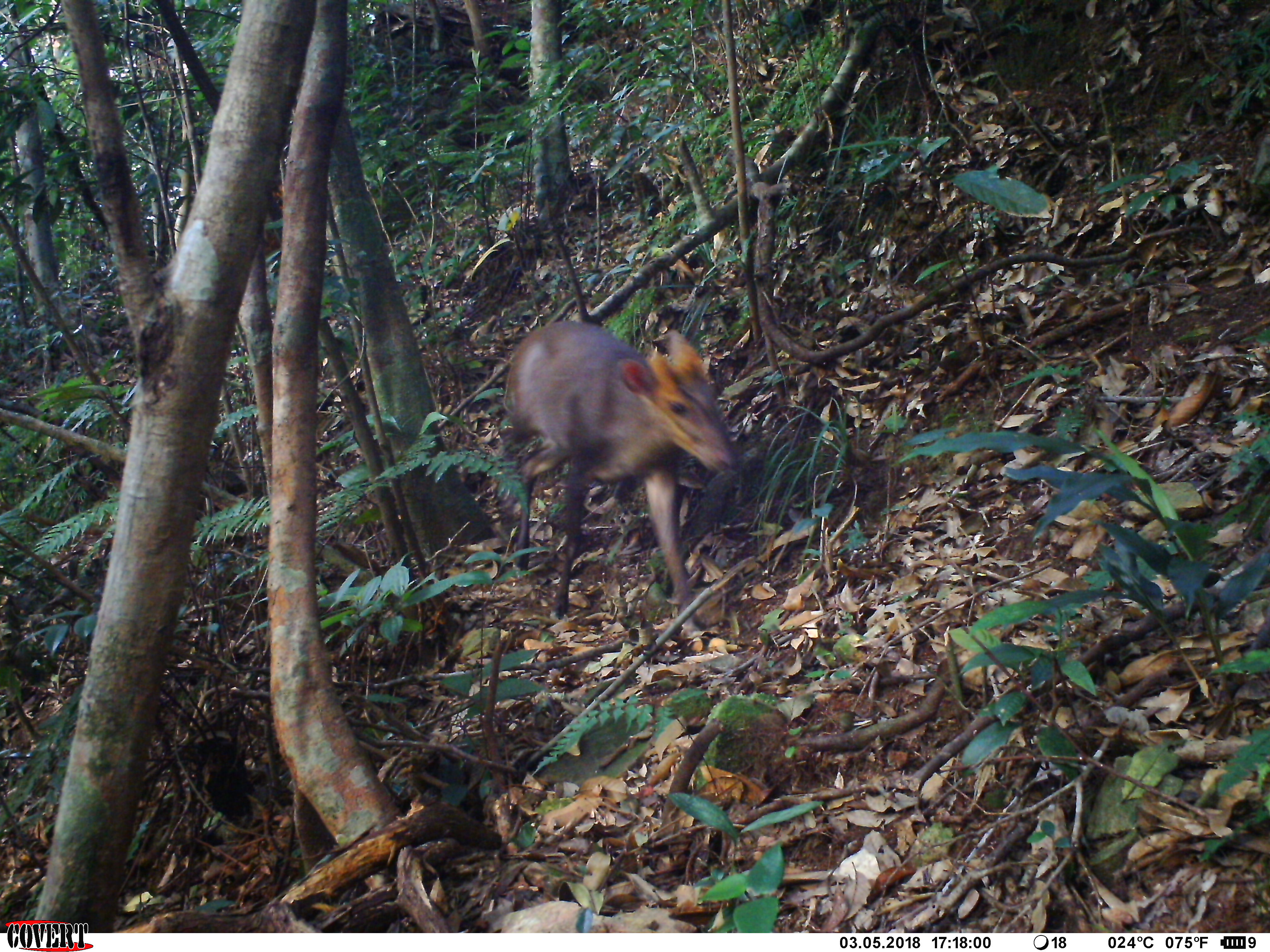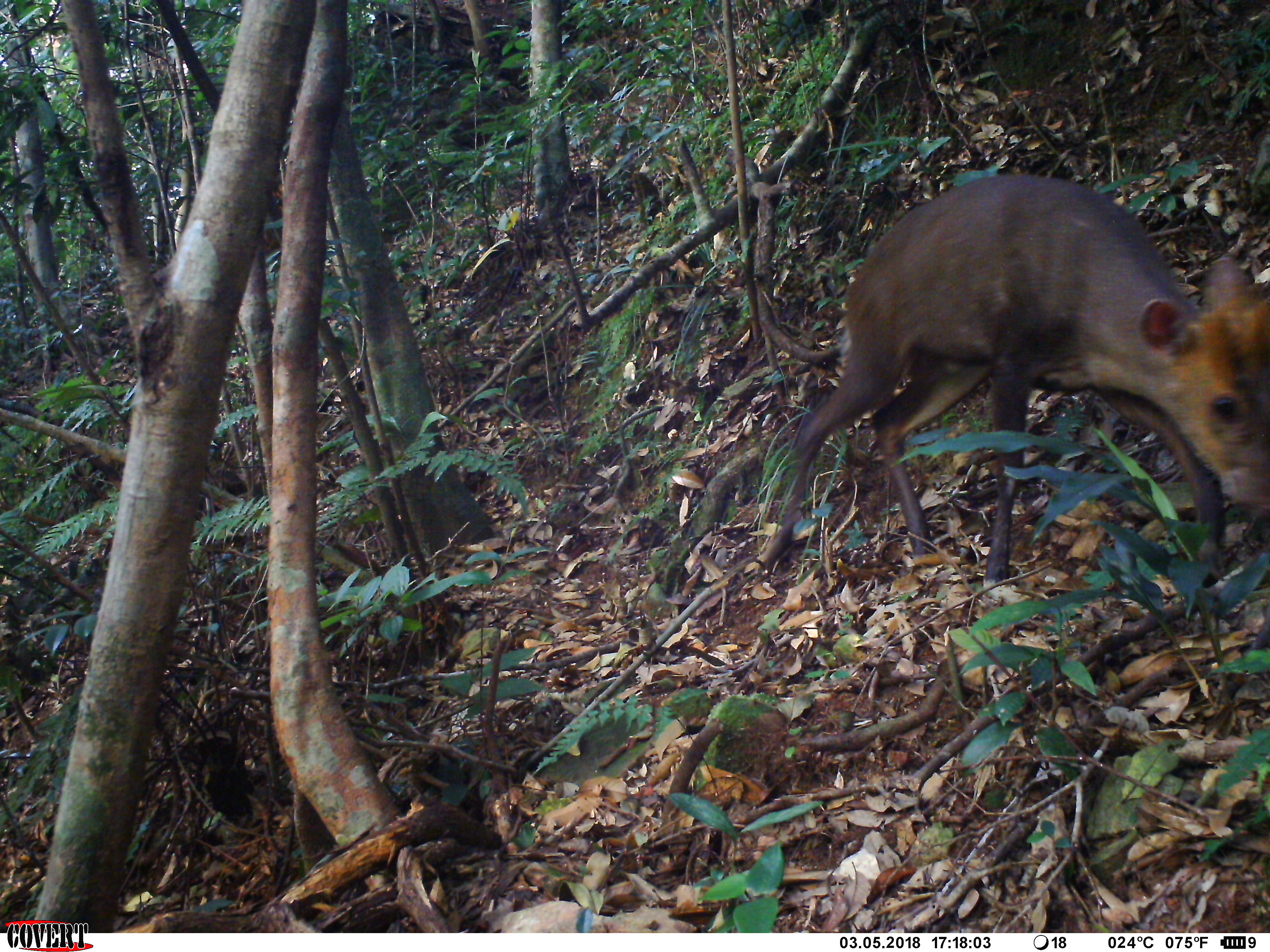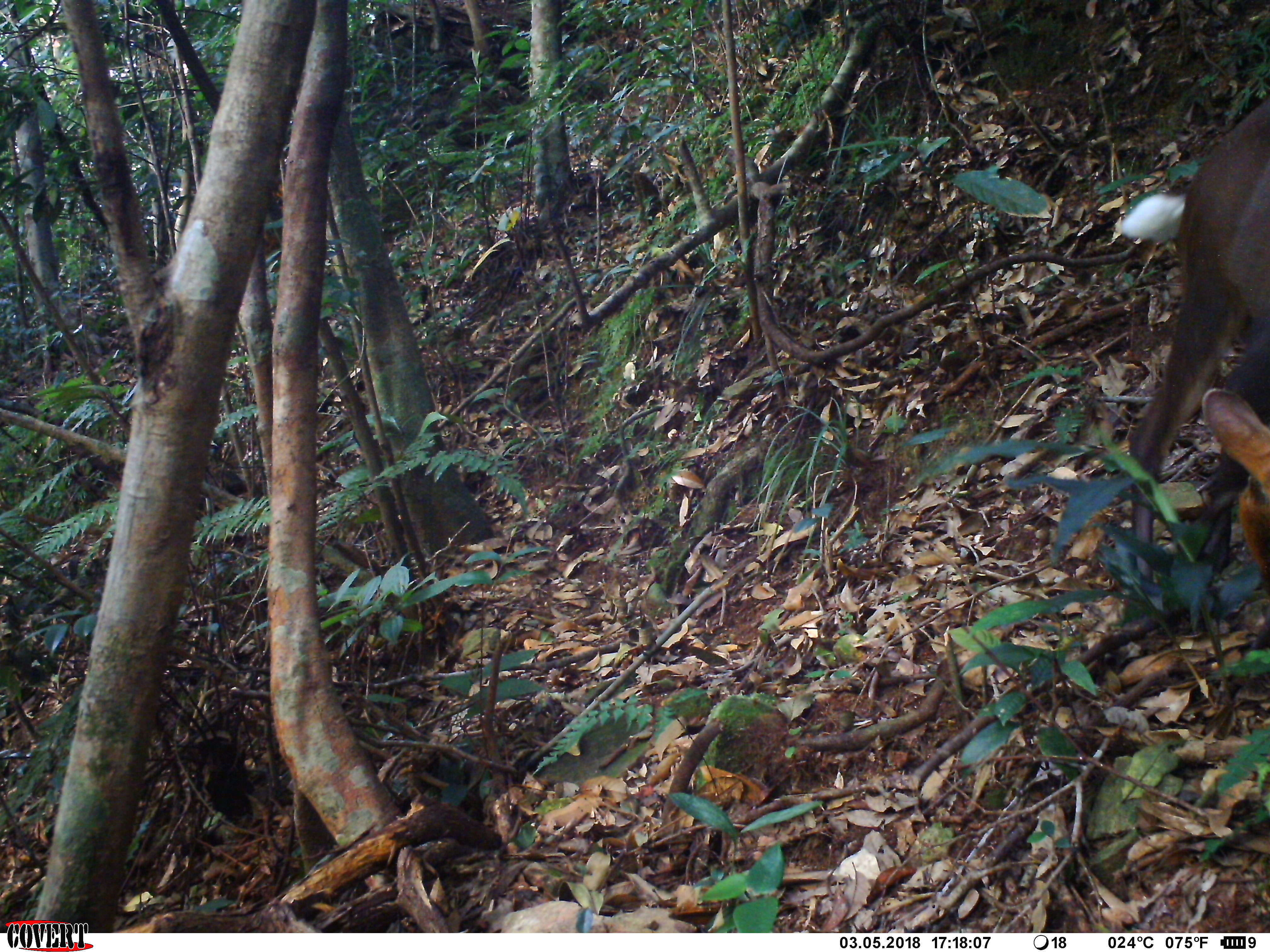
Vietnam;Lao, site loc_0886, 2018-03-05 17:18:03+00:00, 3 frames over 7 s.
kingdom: Animalia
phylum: Chordata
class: Mammalia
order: Artiodactyla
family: Cervidae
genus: Muntiacus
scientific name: Muntiacus rooseveltorum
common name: roosevelt's muntjac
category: roosevelts muntjac group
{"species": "roosevelts muntjac group (roosevelt's muntjac) (Muntiacus rooseveltorum)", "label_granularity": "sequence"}